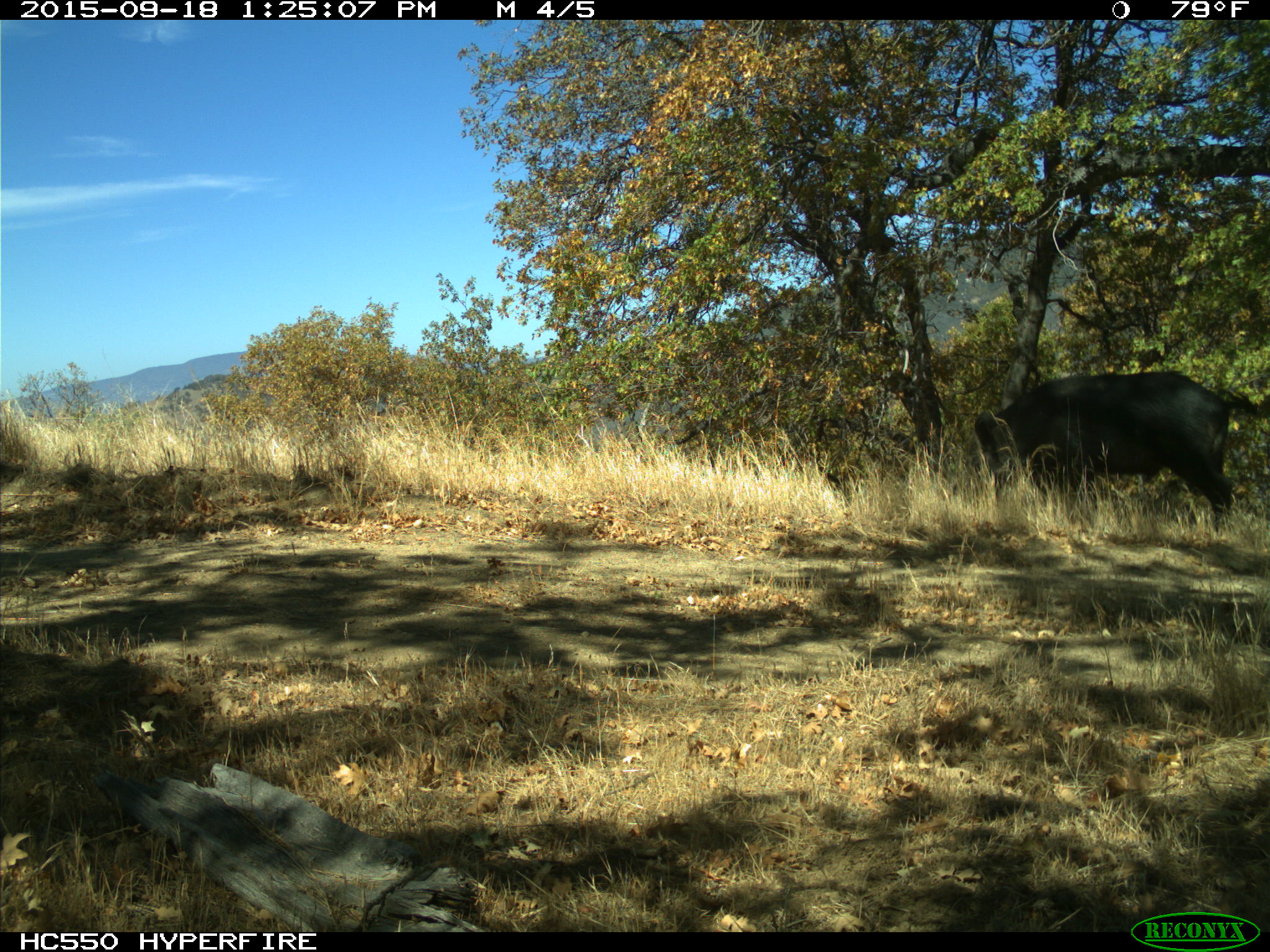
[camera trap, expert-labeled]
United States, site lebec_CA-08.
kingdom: Animalia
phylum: Chordata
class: Mammalia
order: Artiodactyla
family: Suidae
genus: Sus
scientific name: Sus scrofa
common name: wild boar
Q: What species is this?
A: Sus scrofa (wild boar).